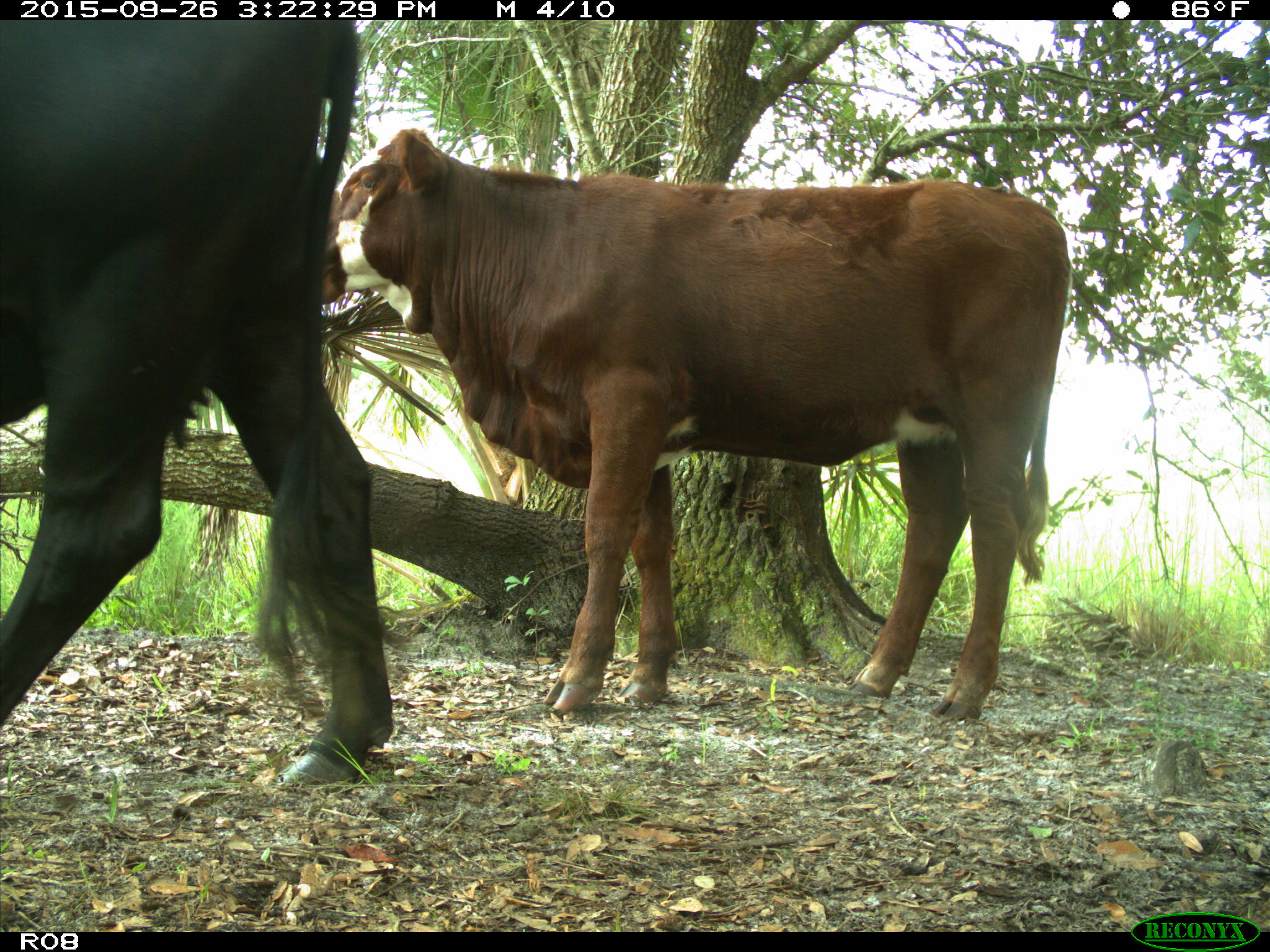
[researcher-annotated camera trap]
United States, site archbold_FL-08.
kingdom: Animalia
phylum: Chordata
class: Mammalia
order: Artiodactyla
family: Bovidae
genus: Bos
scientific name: Bos taurus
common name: domestic cow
Bos taurus (domestic cow).